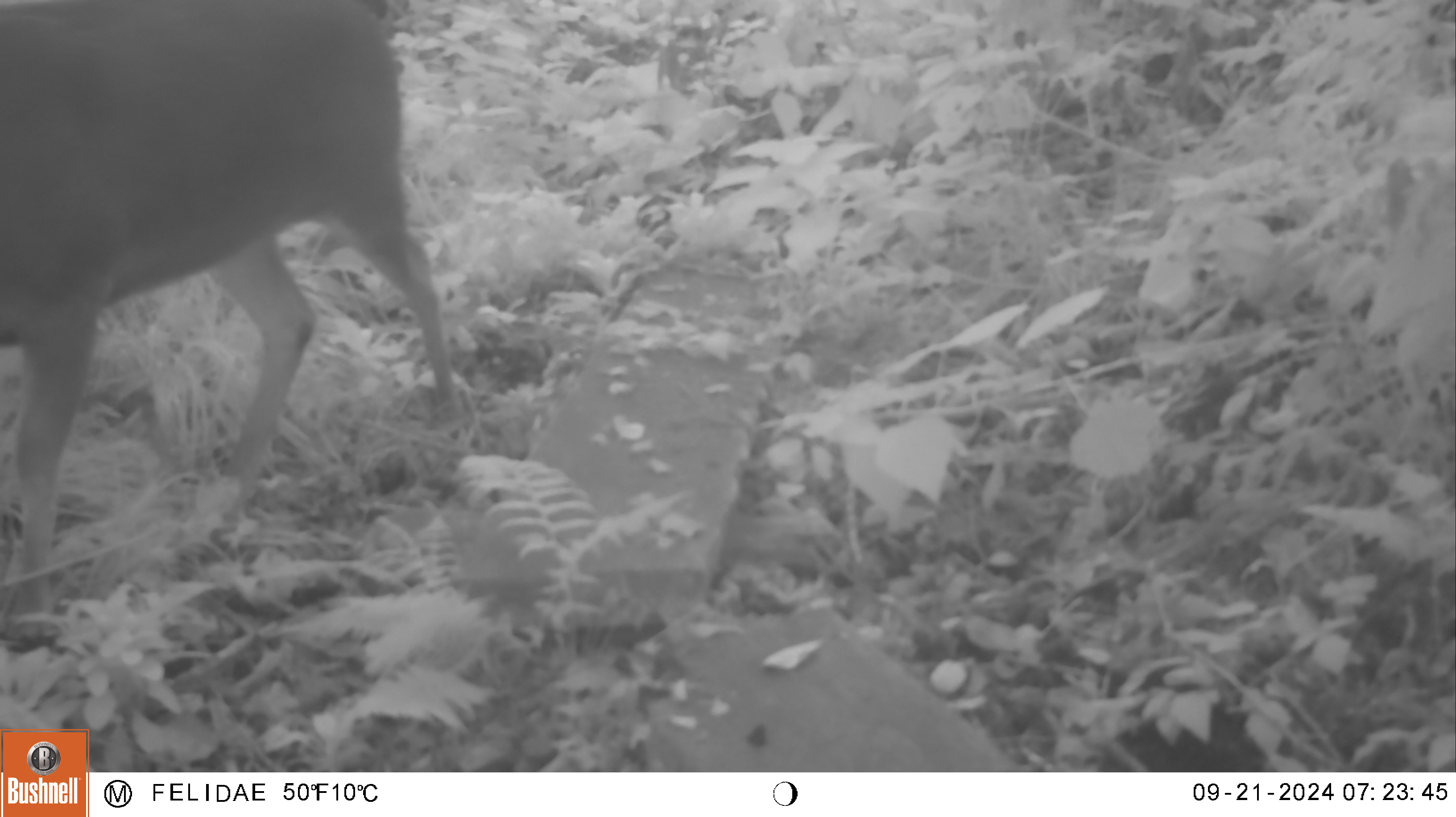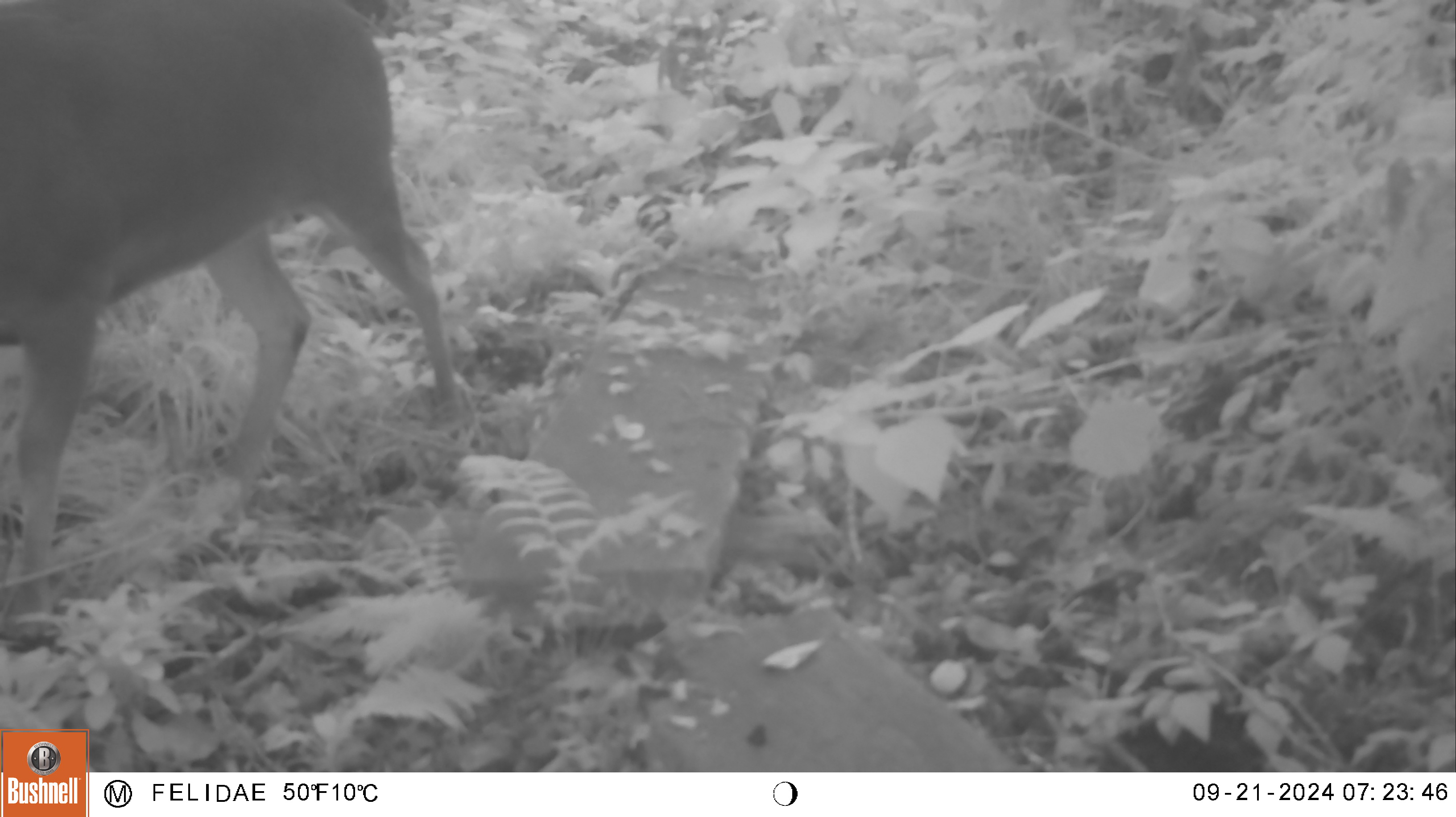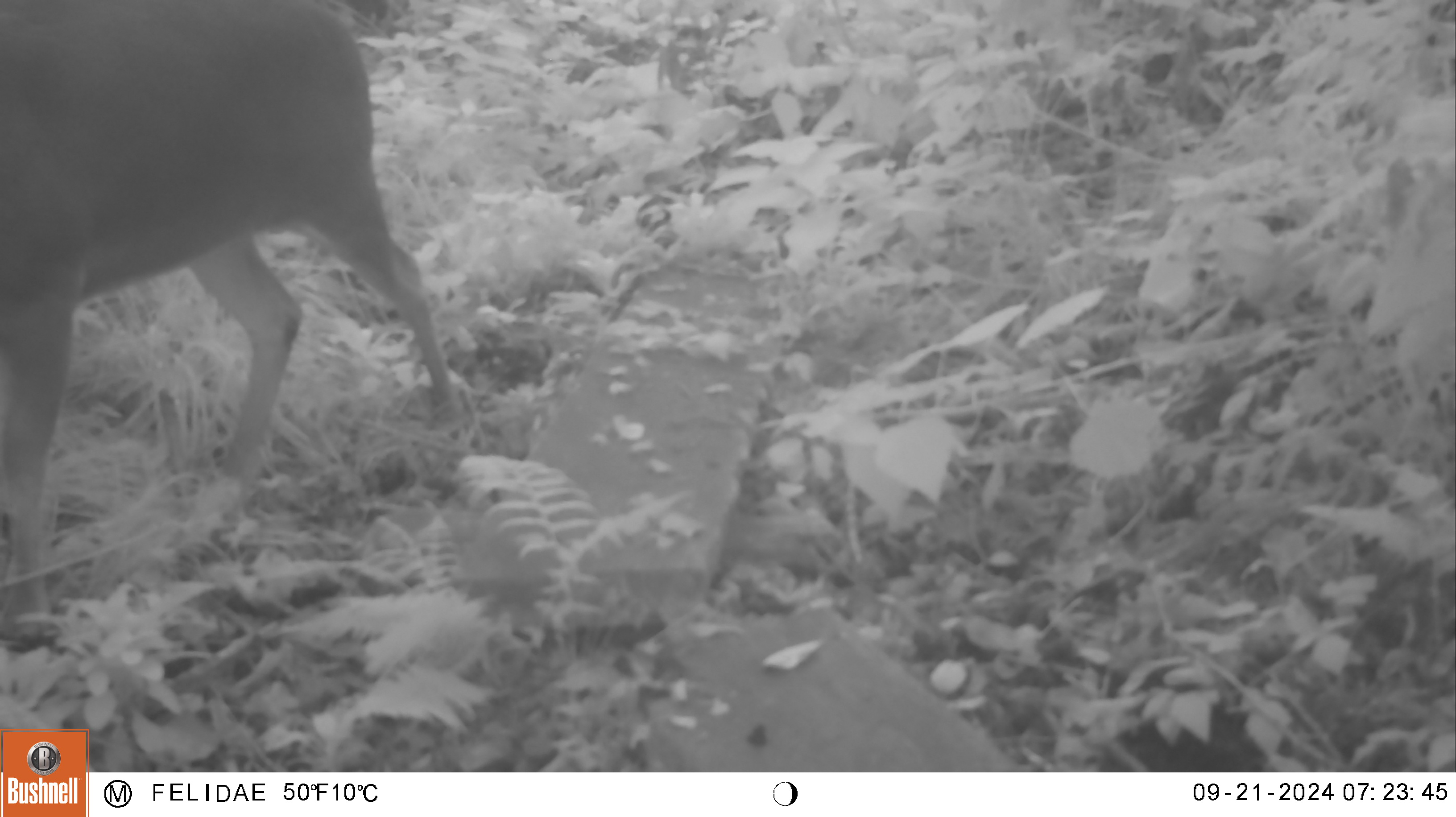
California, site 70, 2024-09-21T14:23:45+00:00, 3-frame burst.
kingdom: Animalia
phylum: Chordata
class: Mammalia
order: Artiodactyla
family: Cervidae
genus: Odocoileus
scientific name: Odocoileus hemionus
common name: mule deer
Mule deer (Odocoileus hemionus).